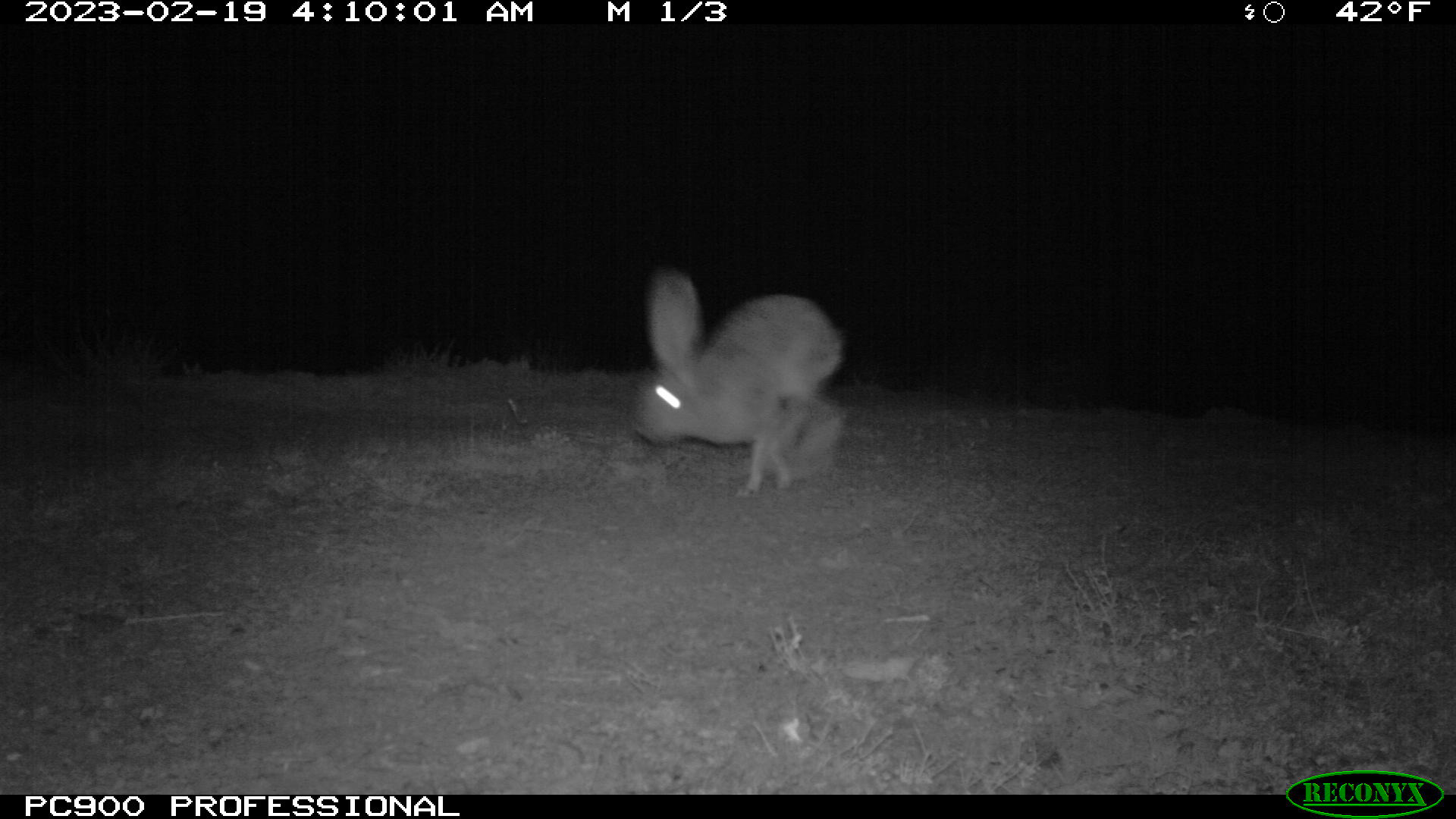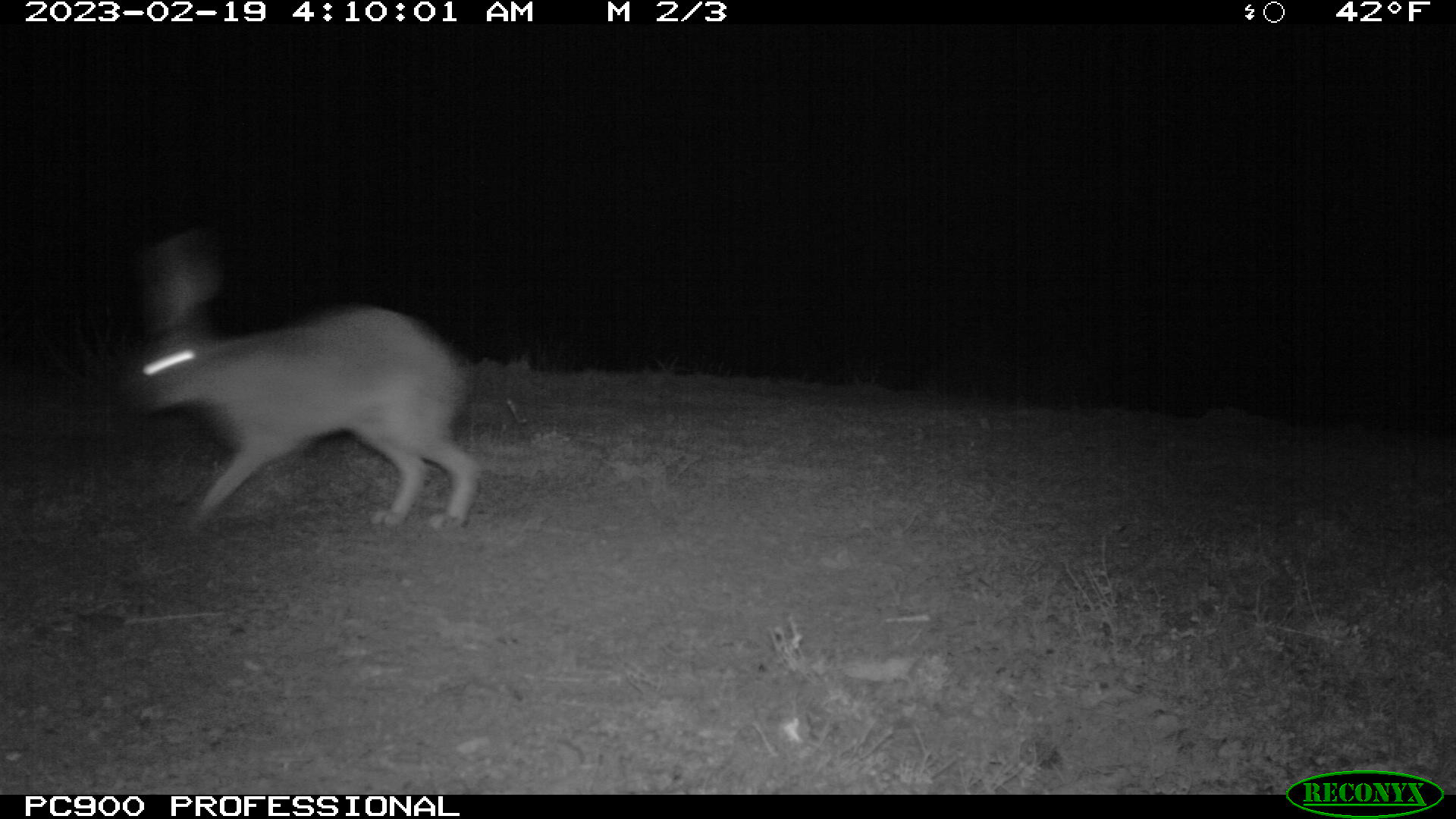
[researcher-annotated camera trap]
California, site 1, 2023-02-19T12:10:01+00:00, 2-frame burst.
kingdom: Animalia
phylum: Chordata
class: Mammalia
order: Lagomorpha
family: Leporidae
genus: Lepus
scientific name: Lepus californicus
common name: black-tailed jackrabbit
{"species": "black-tailed jackrabbit (Lepus californicus)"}